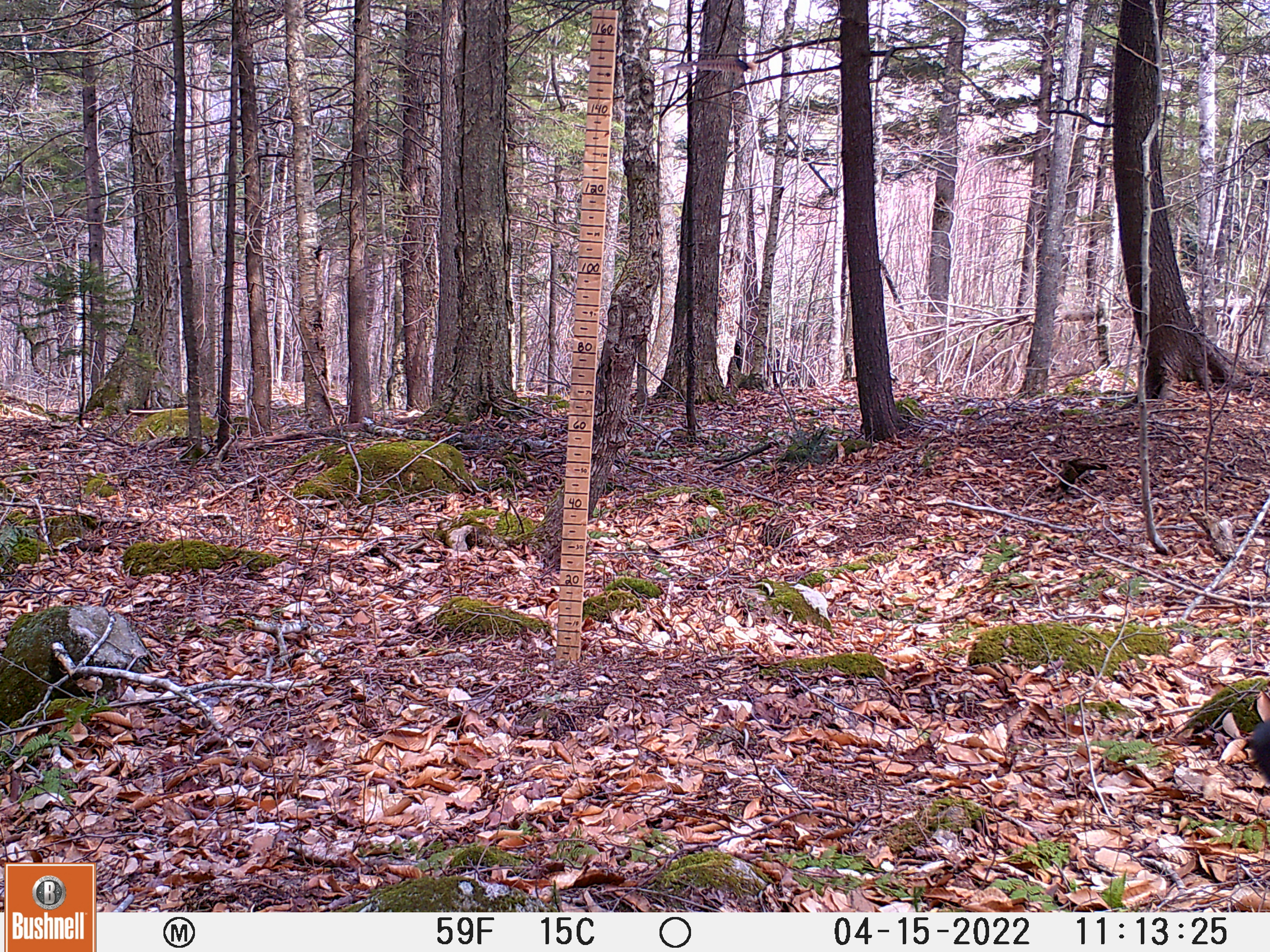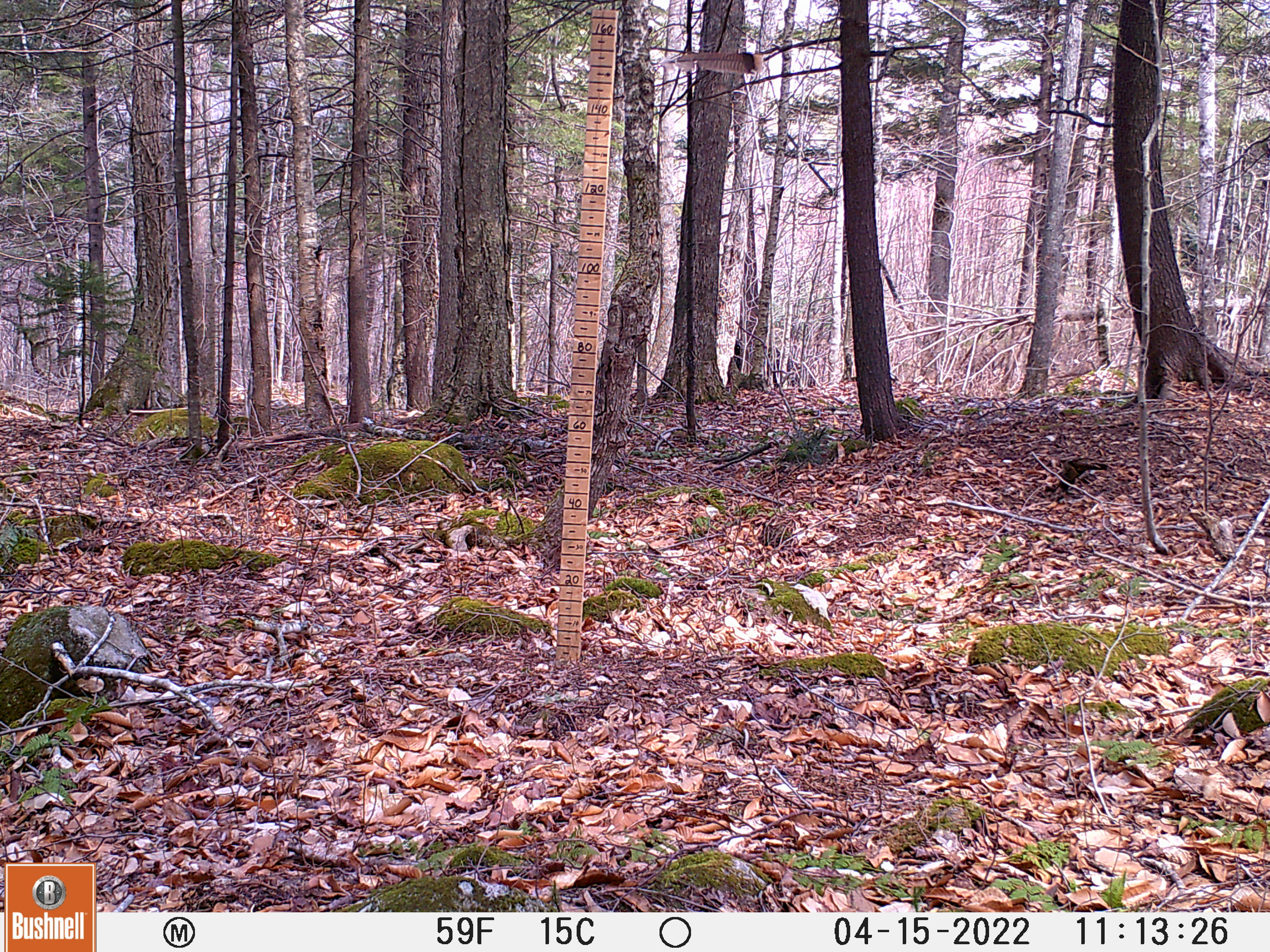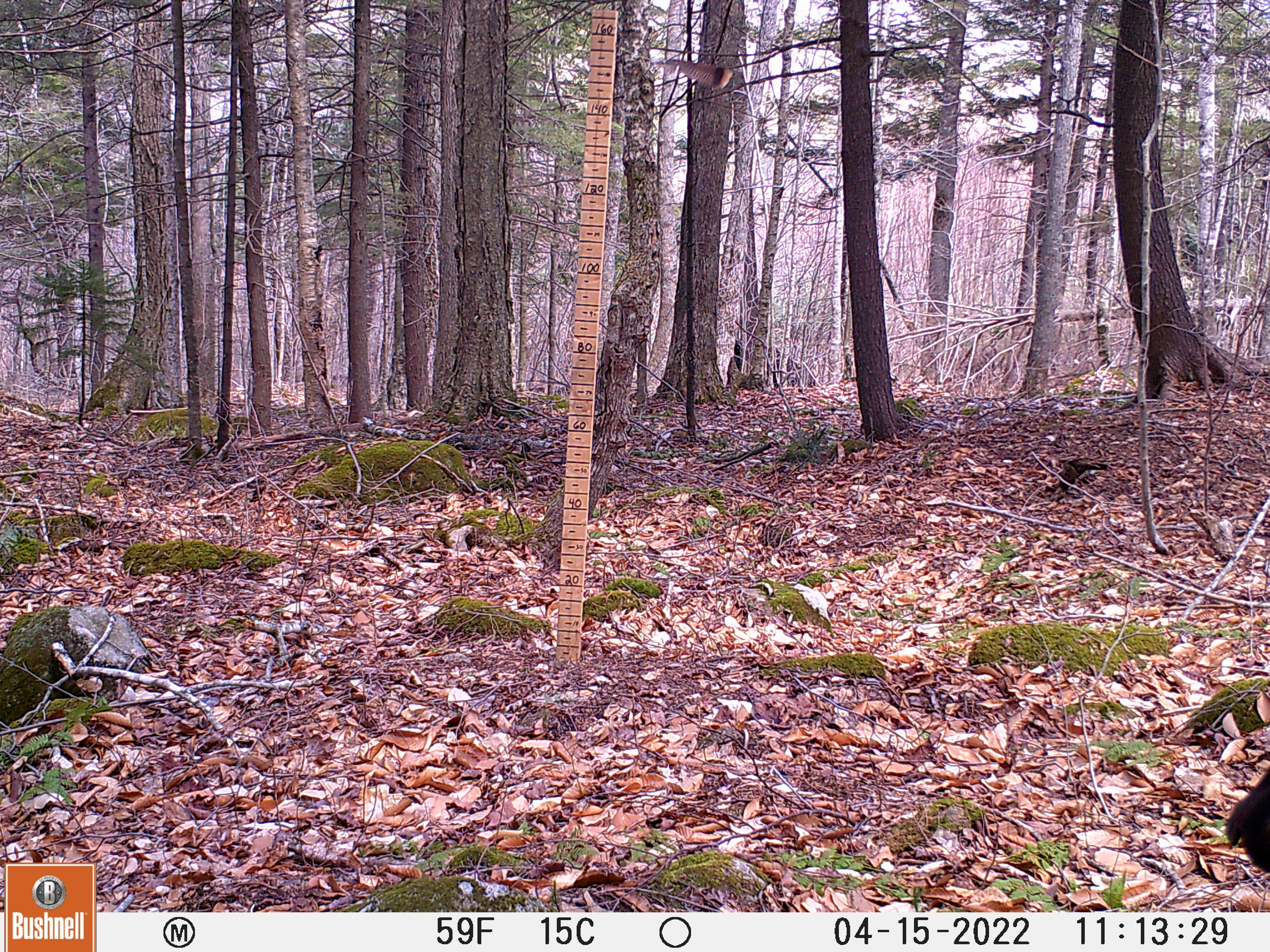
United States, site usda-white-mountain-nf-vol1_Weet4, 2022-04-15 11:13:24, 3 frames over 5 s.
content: unidentified animal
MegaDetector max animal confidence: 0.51